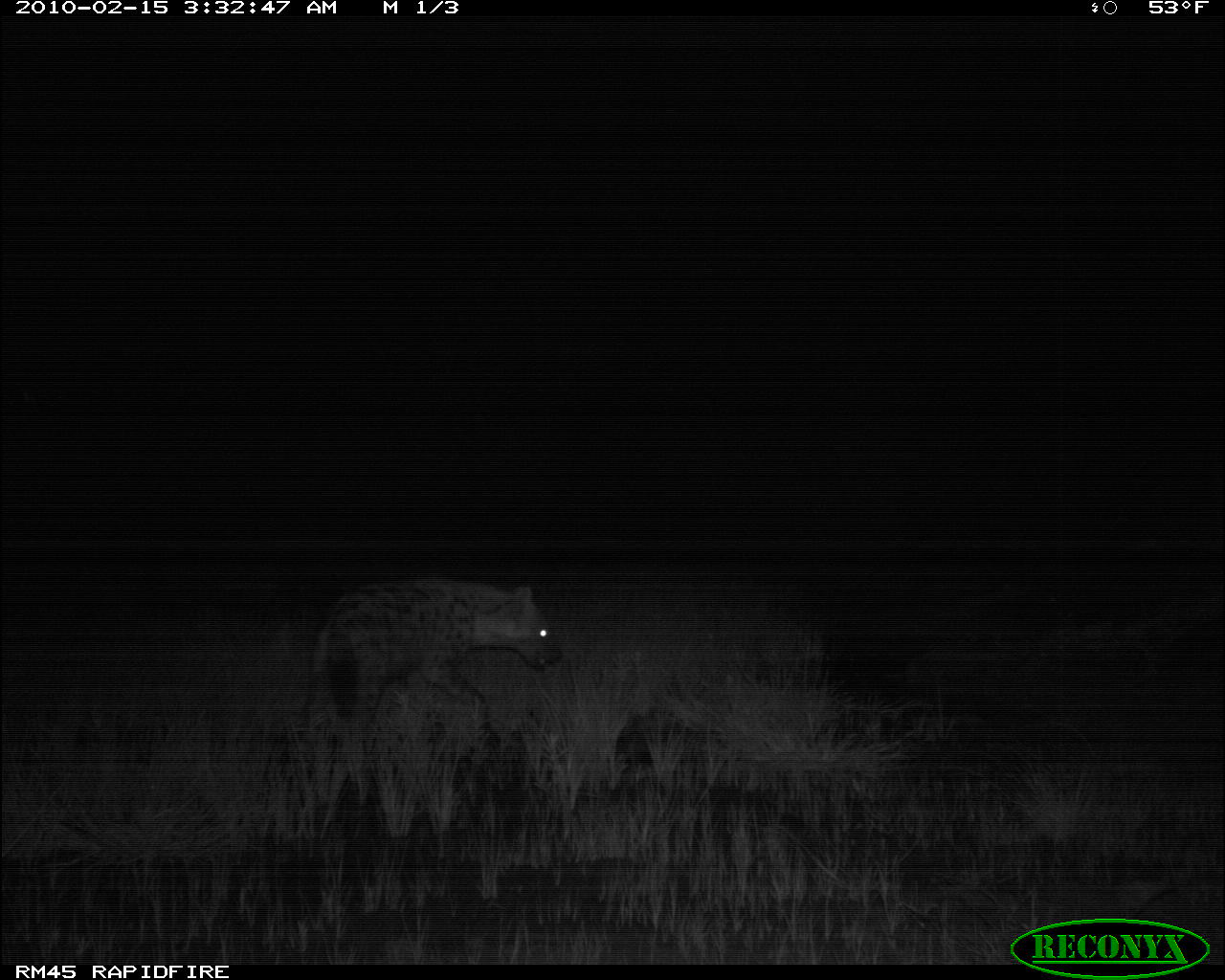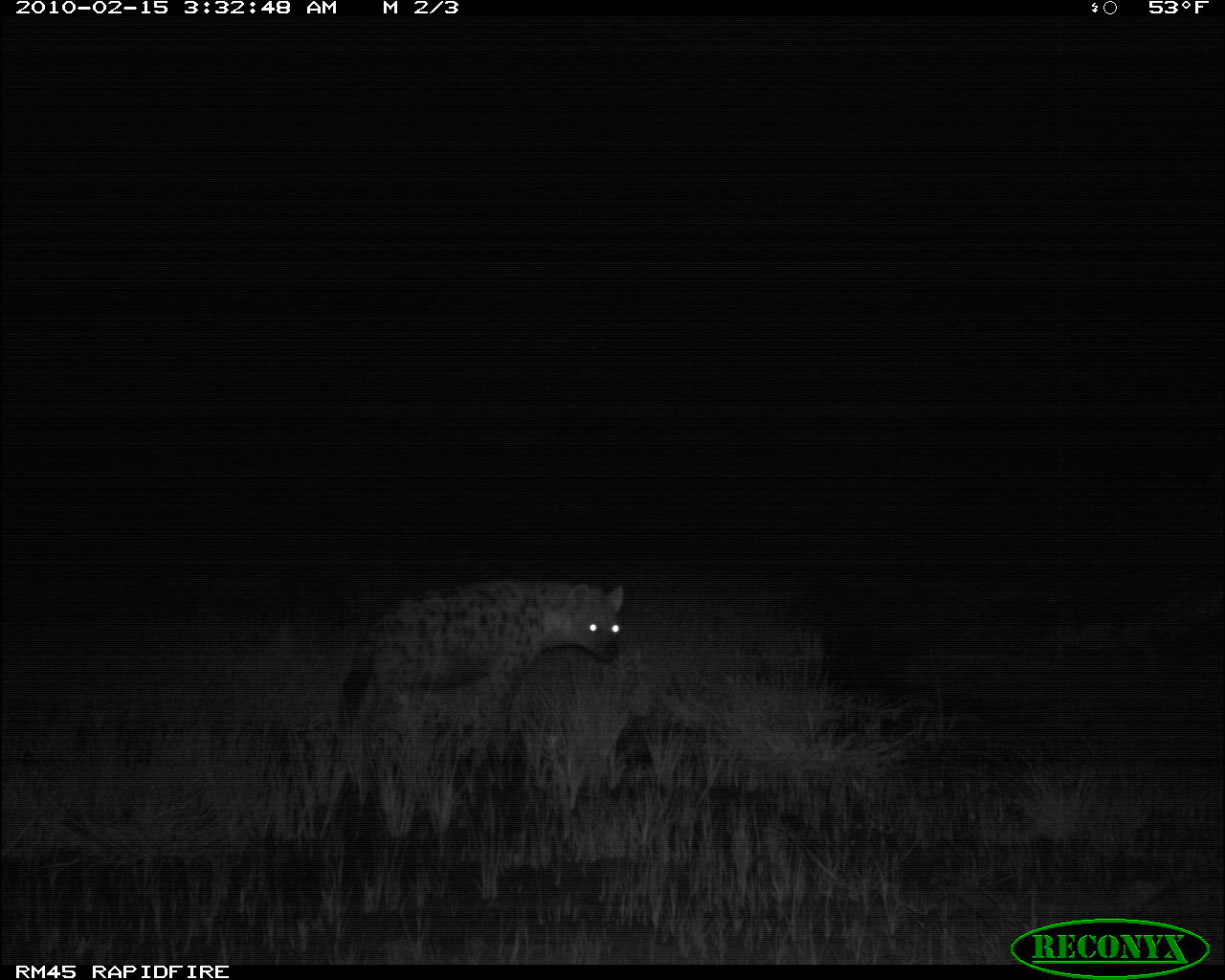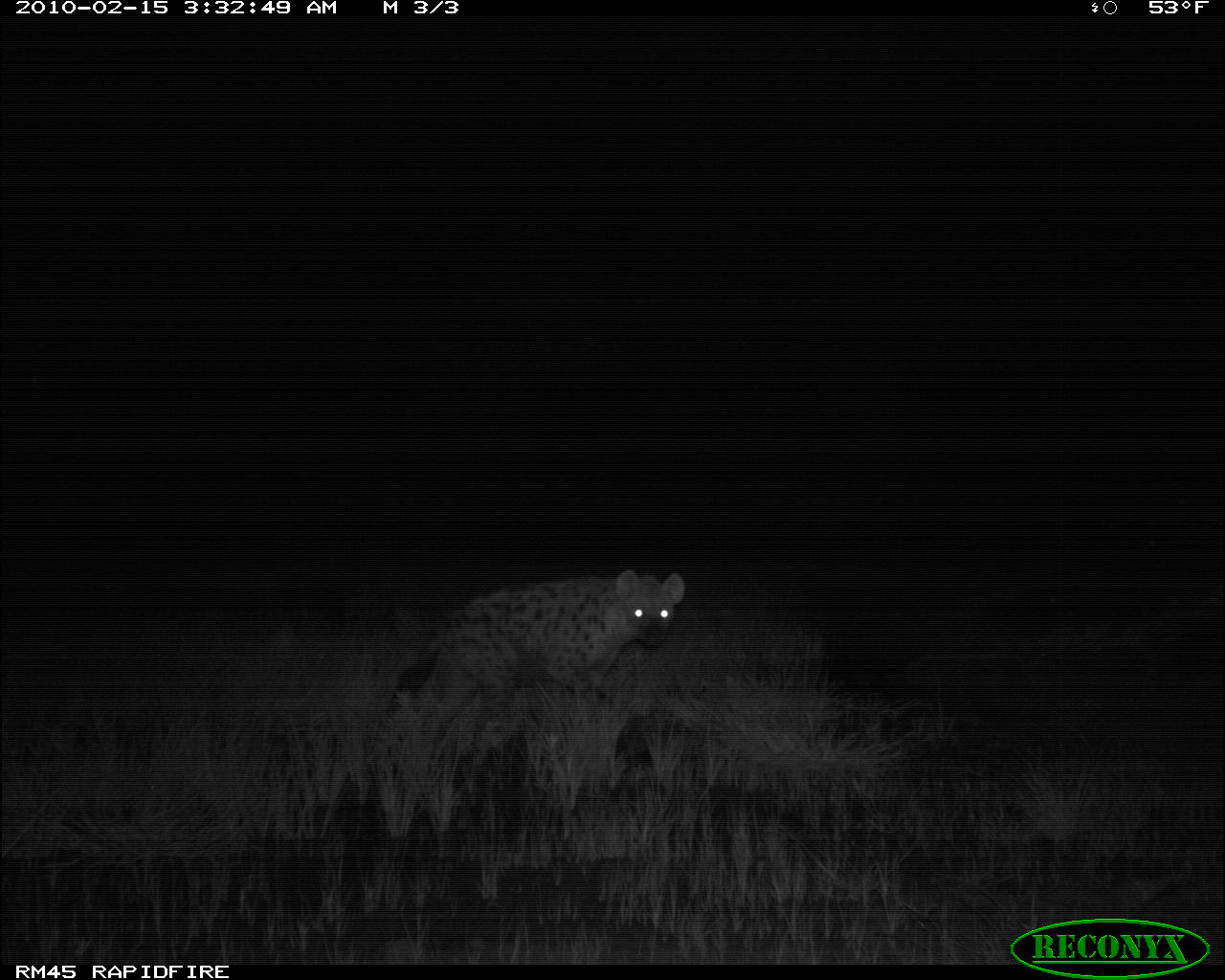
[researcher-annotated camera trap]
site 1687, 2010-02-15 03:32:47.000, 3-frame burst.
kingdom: Animalia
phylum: Chordata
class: Mammalia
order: Carnivora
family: Hyaenidae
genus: Crocuta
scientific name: Crocuta crocuta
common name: spotted hyena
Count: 1.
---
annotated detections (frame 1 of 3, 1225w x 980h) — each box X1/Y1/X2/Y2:
crocuta crocuta: 303/576/567/749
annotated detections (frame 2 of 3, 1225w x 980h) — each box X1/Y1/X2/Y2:
crocuta crocuta: 332/572/633/763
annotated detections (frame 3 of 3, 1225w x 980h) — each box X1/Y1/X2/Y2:
crocuta crocuta: 382/569/686/723